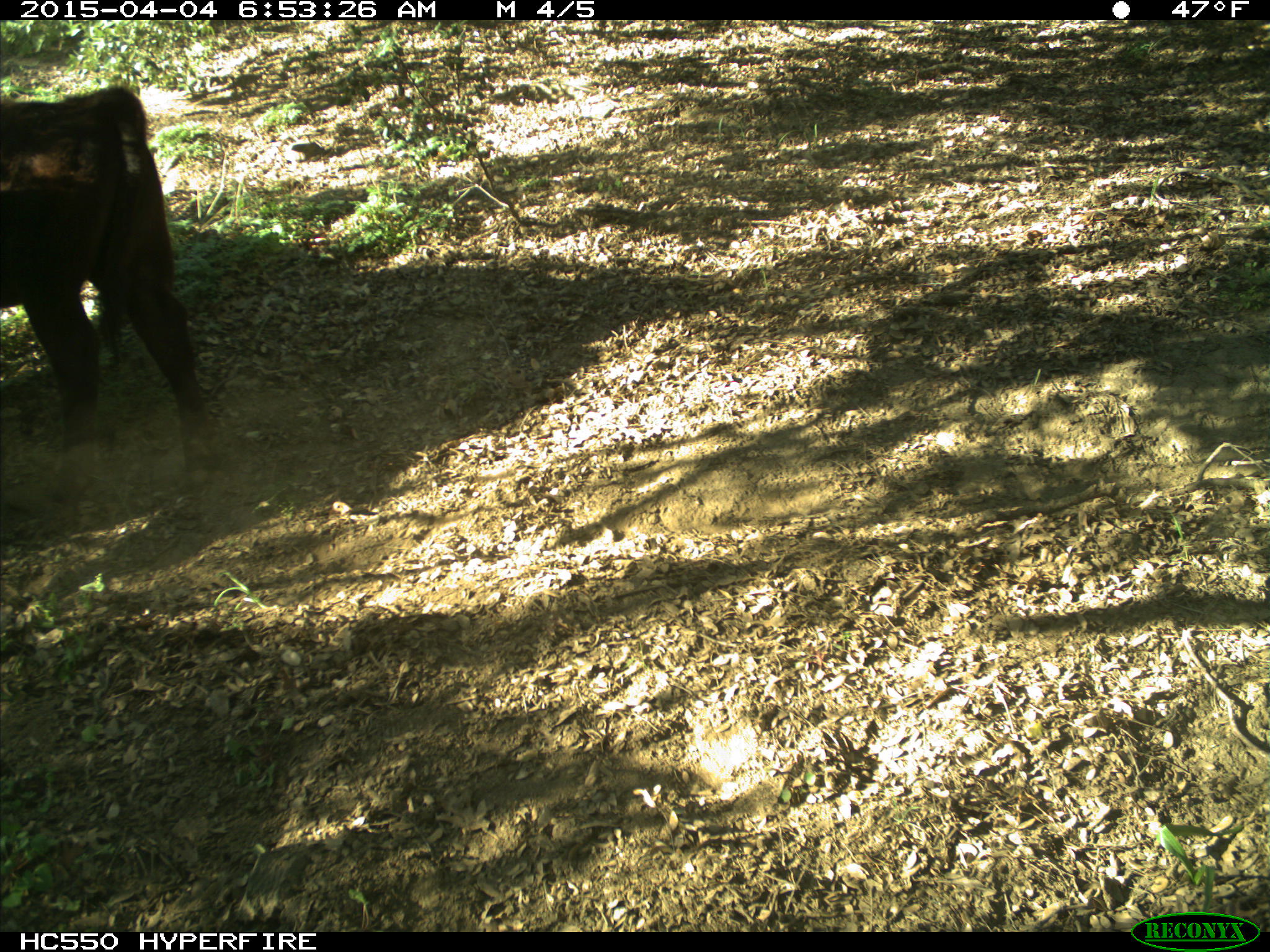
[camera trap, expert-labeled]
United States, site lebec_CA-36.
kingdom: Animalia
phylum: Chordata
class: Mammalia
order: Artiodactyla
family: Bovidae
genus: Bos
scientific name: Bos taurus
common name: domestic cow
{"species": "Bos taurus (domestic cow)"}